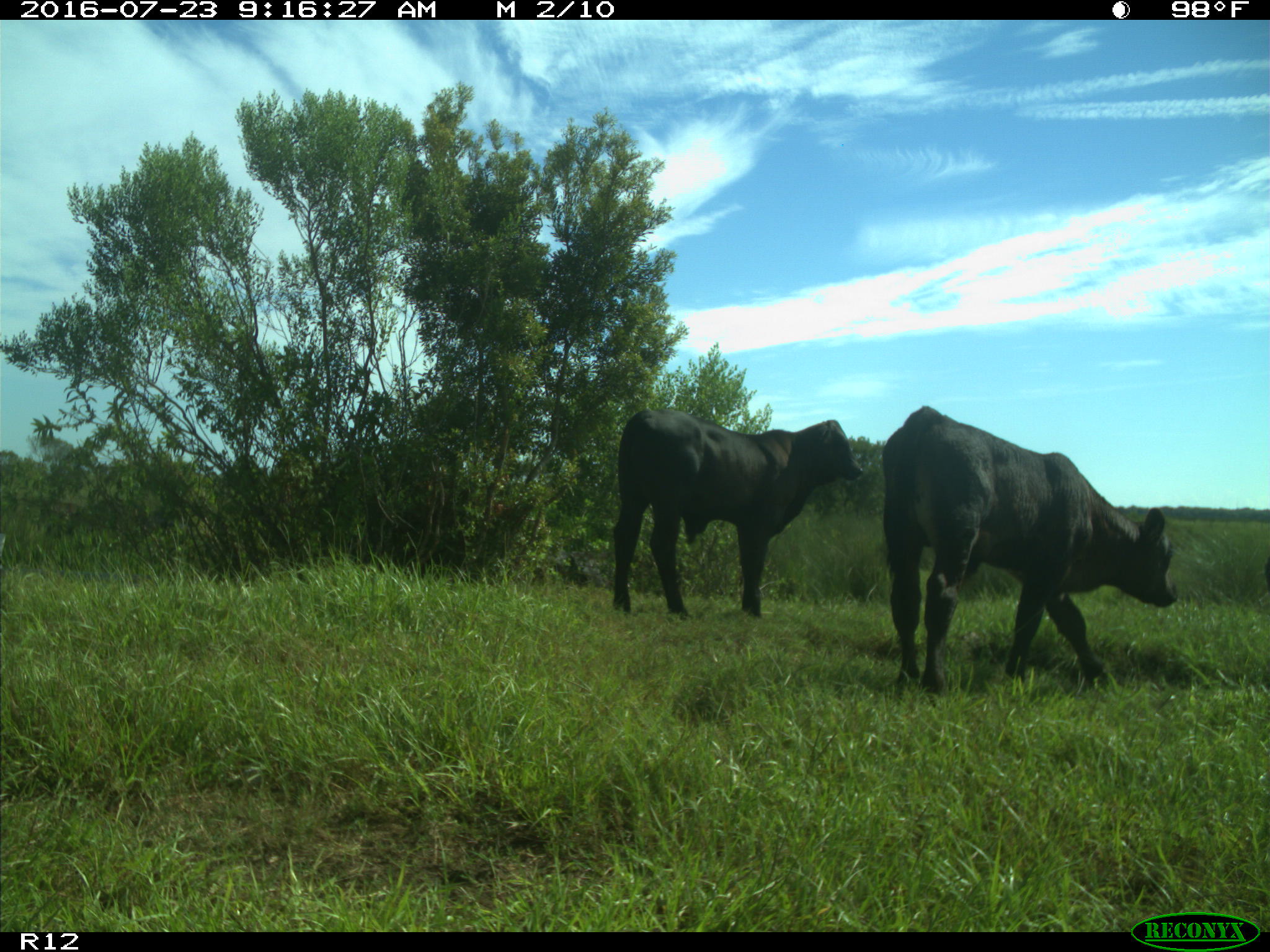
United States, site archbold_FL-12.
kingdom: Animalia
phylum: Chordata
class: Mammalia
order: Artiodactyla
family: Bovidae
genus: Bos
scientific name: Bos taurus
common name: domestic cow